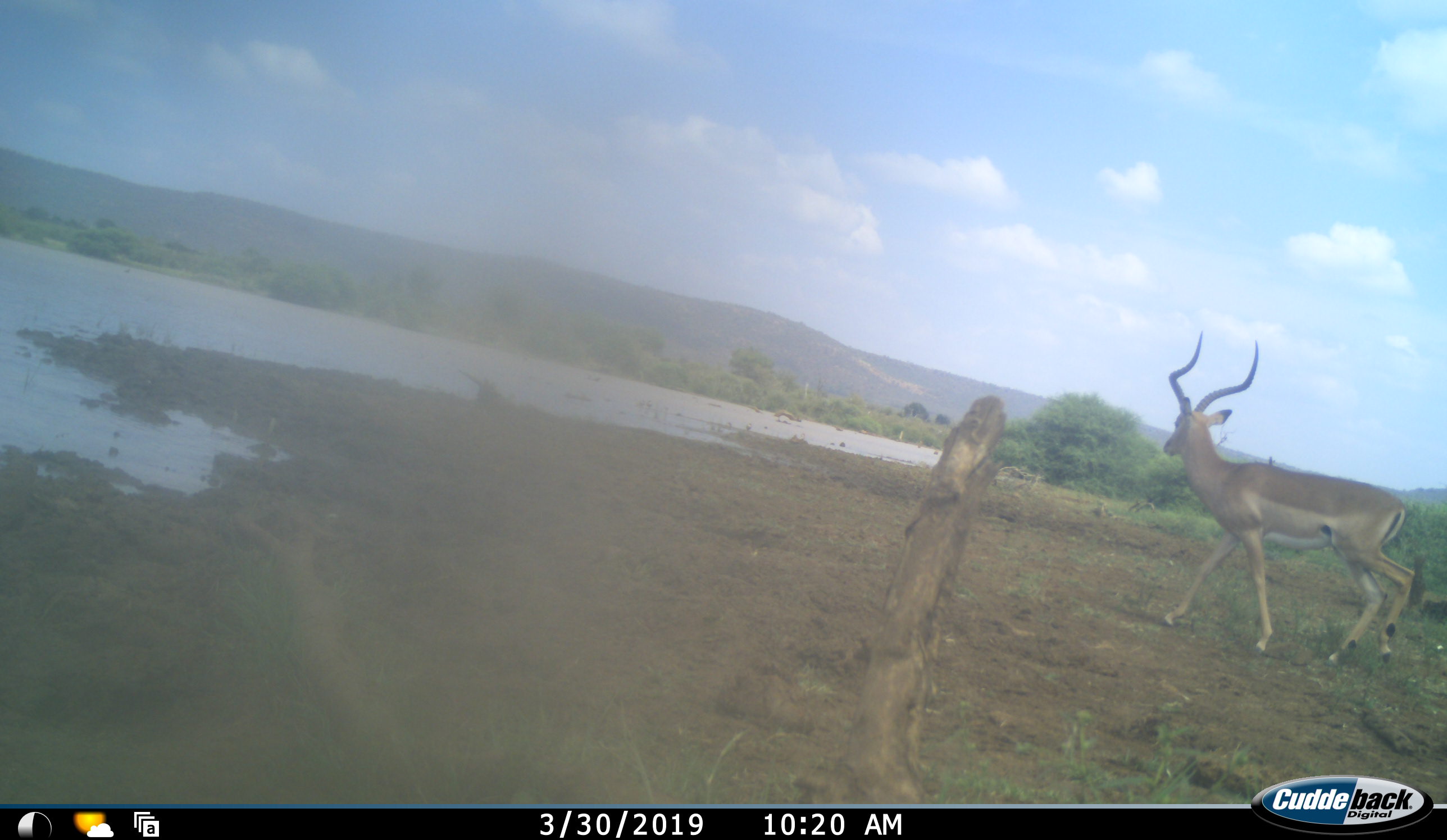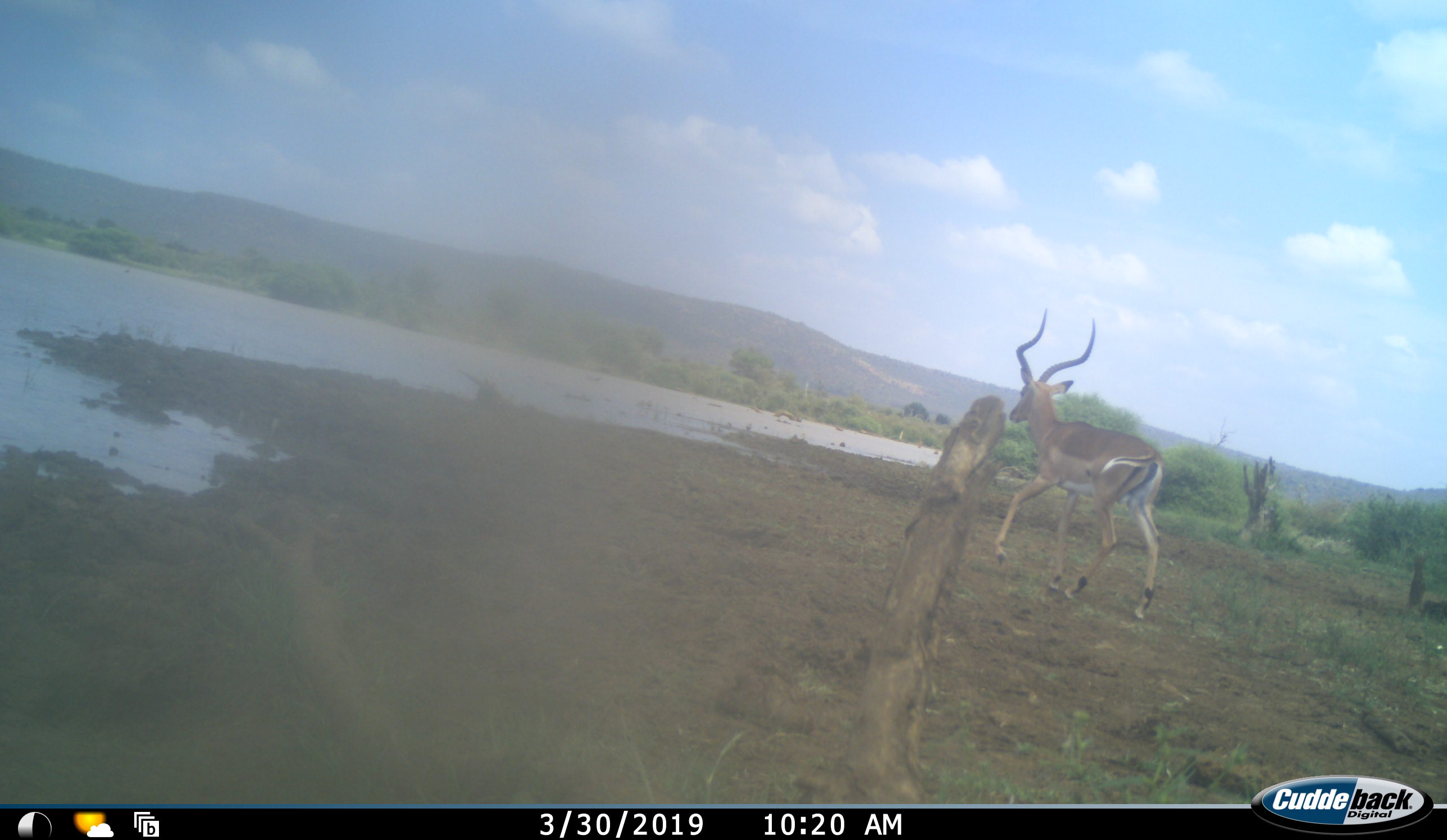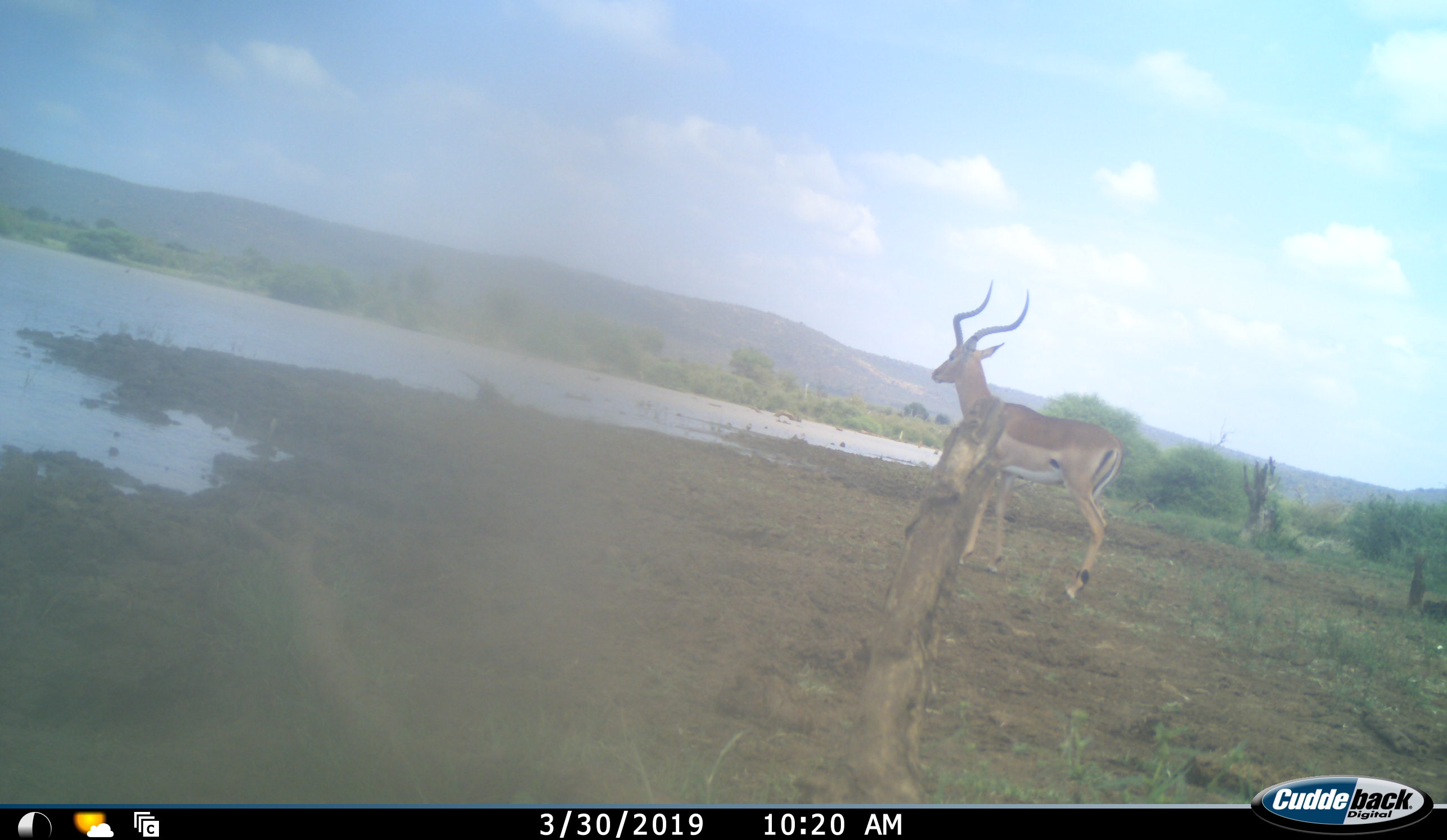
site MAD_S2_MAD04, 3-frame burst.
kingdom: Animalia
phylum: Chordata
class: Mammalia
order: Artiodactyla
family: Bovidae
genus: Aepyceros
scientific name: Aepyceros melampus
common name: impala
Impala (Aepyceros melampus), count 1. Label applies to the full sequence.